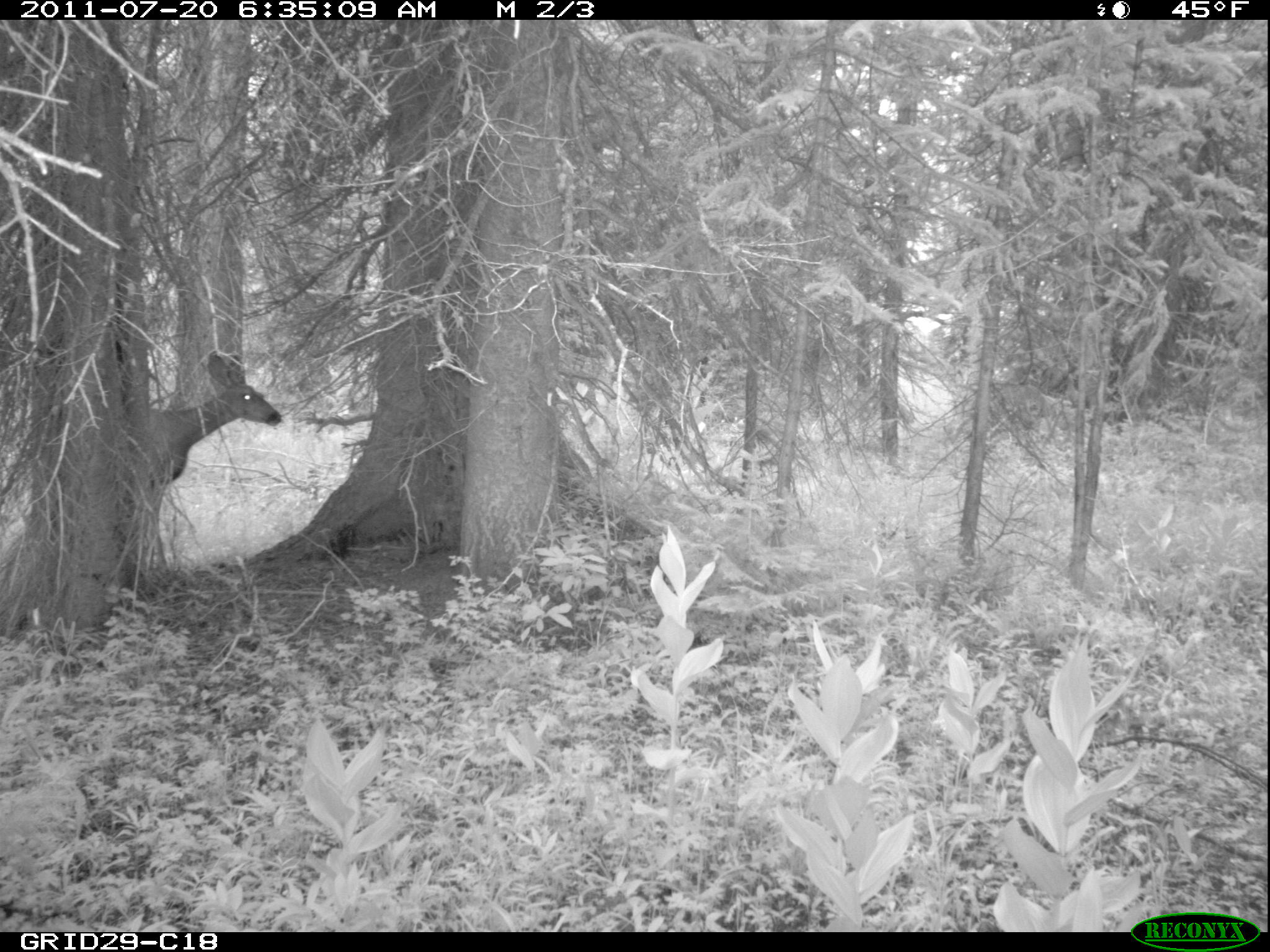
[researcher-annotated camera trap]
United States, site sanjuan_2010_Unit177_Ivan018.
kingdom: Animalia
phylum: Chordata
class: Mammalia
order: Artiodactyla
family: Cervidae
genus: Odocoileus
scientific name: Odocoileus hemionus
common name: mule deer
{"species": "Odocoileus hemionus (mule deer)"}